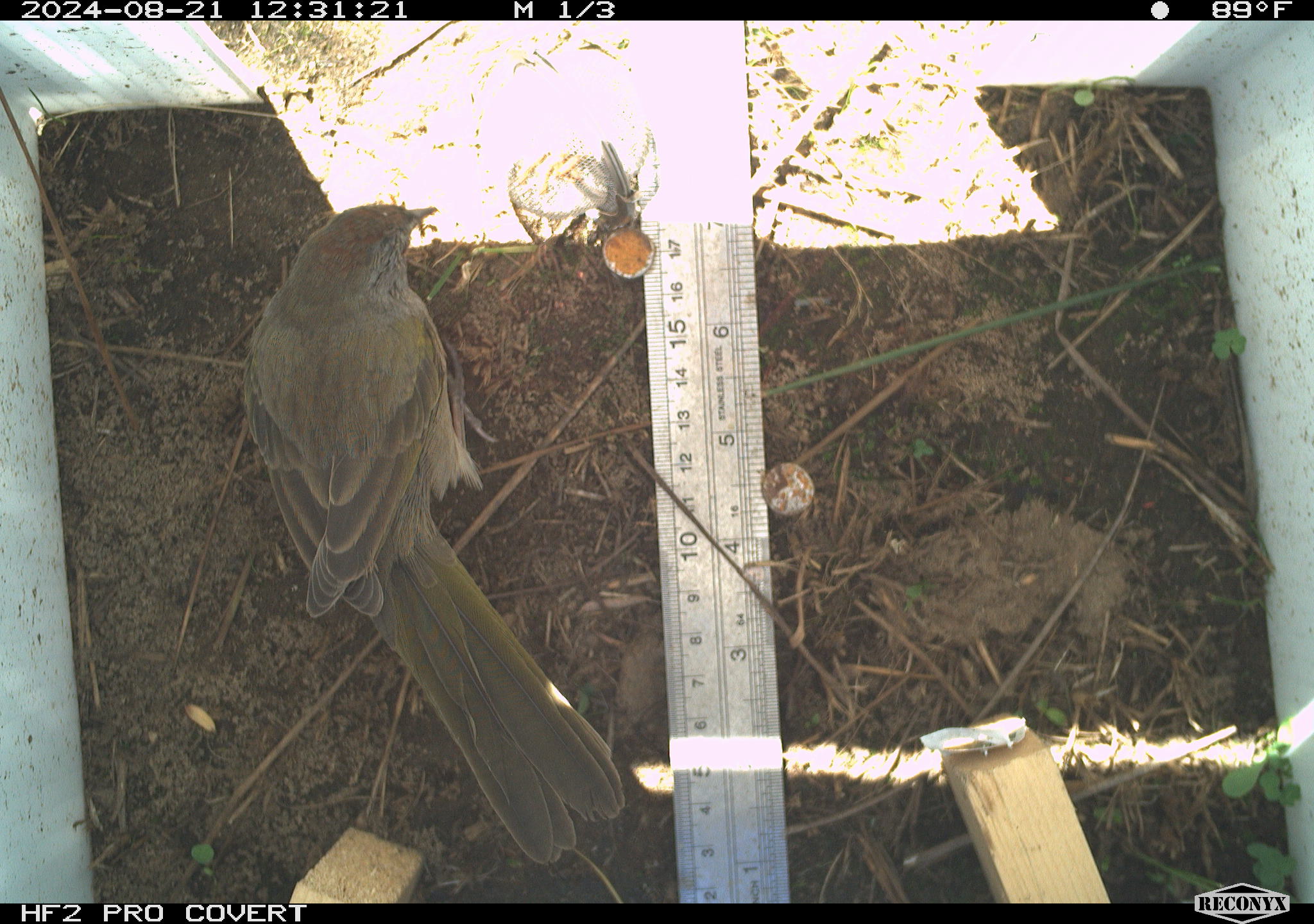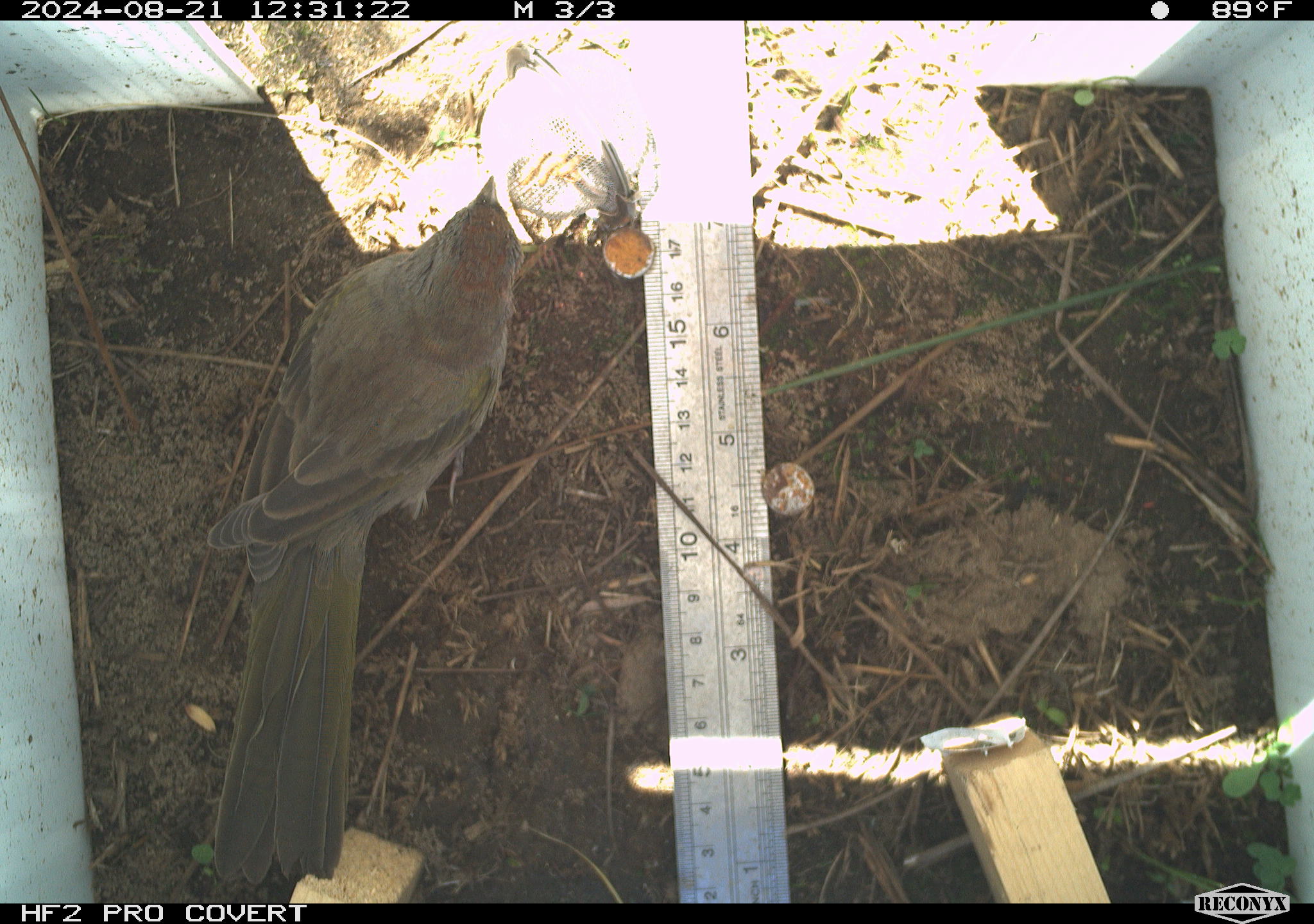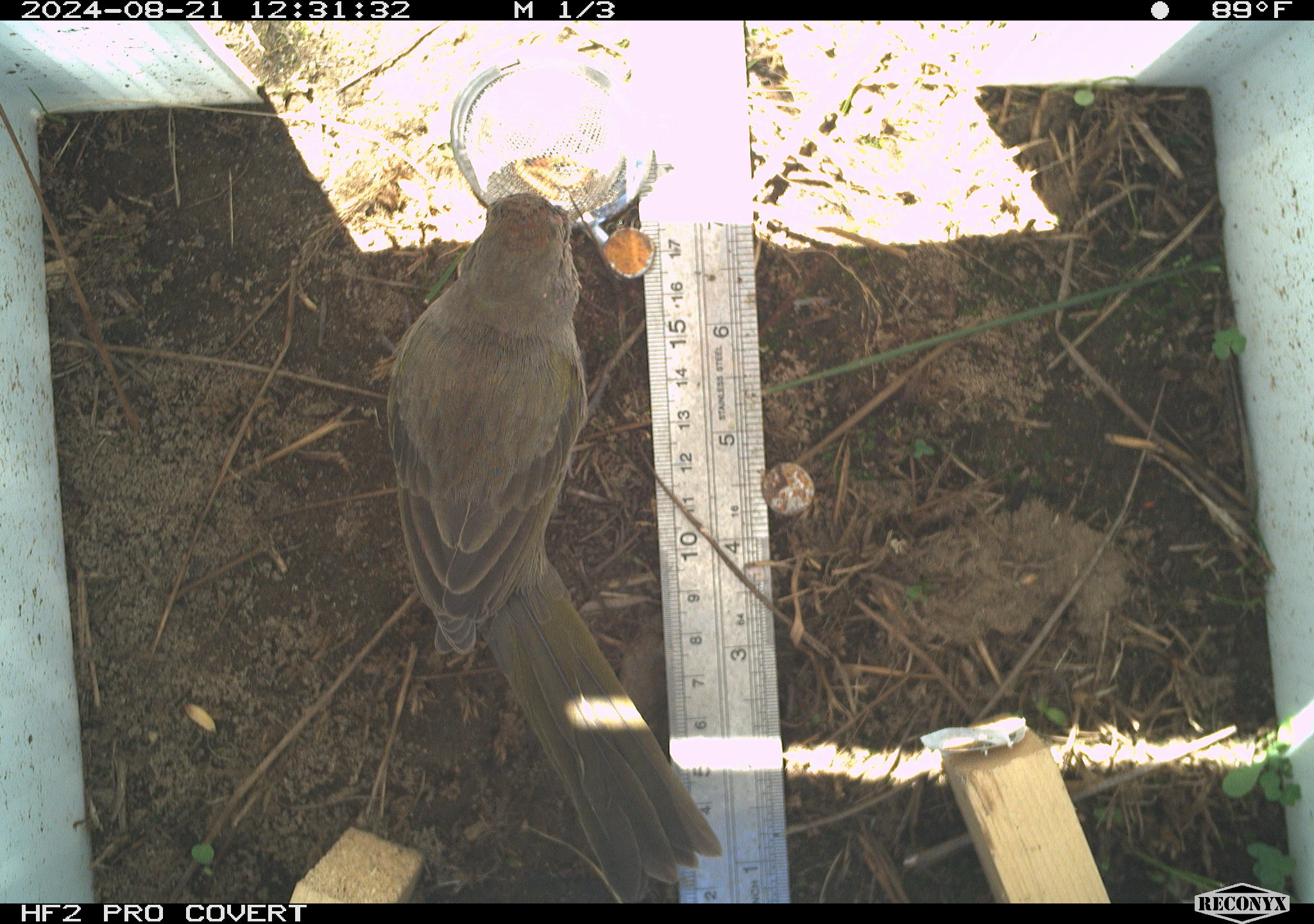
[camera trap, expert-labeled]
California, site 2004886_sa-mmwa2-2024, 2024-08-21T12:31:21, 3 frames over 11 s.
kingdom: Animalia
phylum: Chordata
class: Aves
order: Passeriformes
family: Passerellidae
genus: Pipilo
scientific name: Pipilo chlorurus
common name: green-tailed towhee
Green-tailed towhee (Pipilo chlorurus).